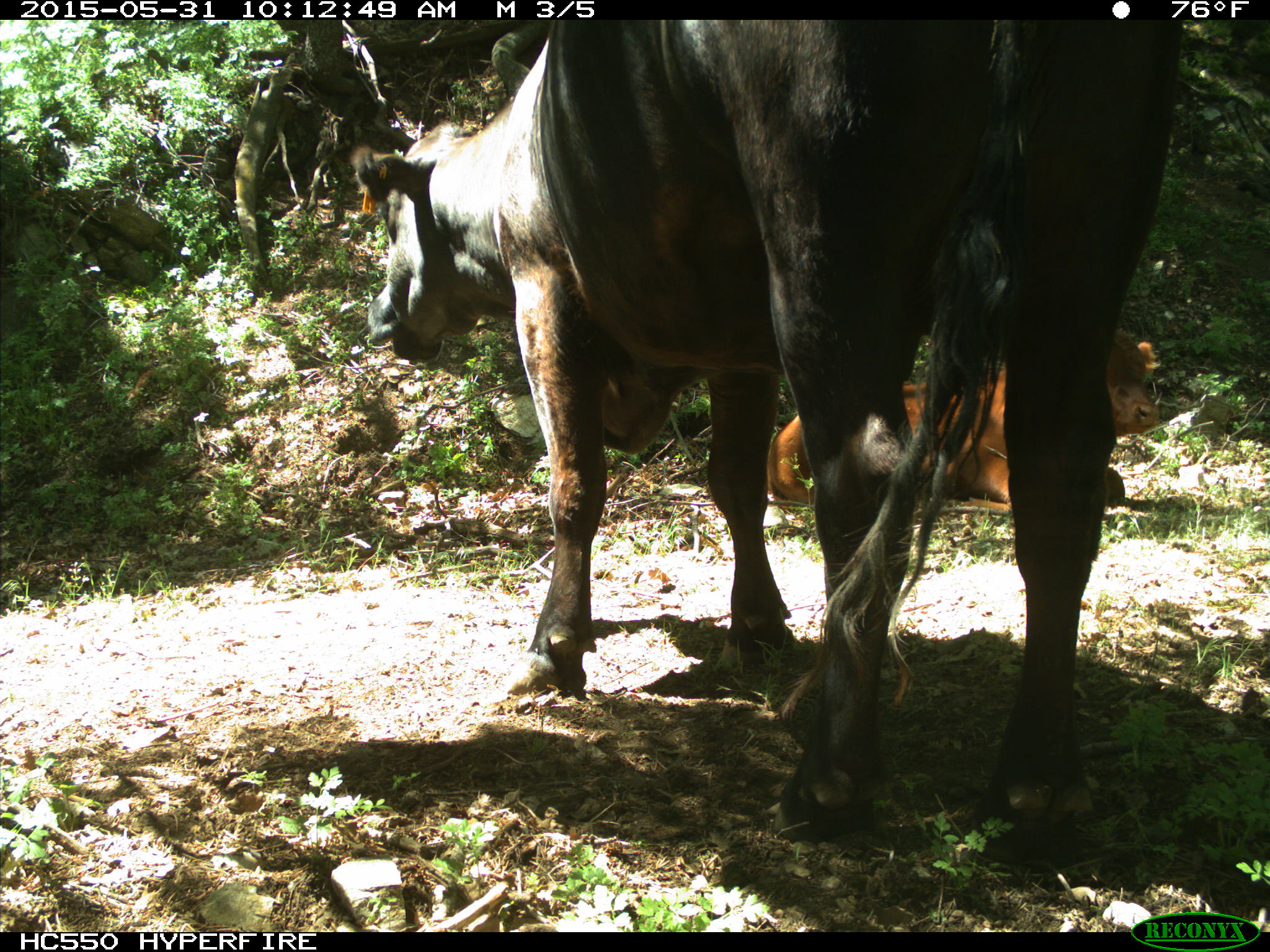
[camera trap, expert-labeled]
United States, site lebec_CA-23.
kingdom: Animalia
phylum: Chordata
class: Mammalia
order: Artiodactyla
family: Bovidae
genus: Bos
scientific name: Bos taurus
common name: domestic cow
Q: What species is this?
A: Bos taurus (domestic cow).